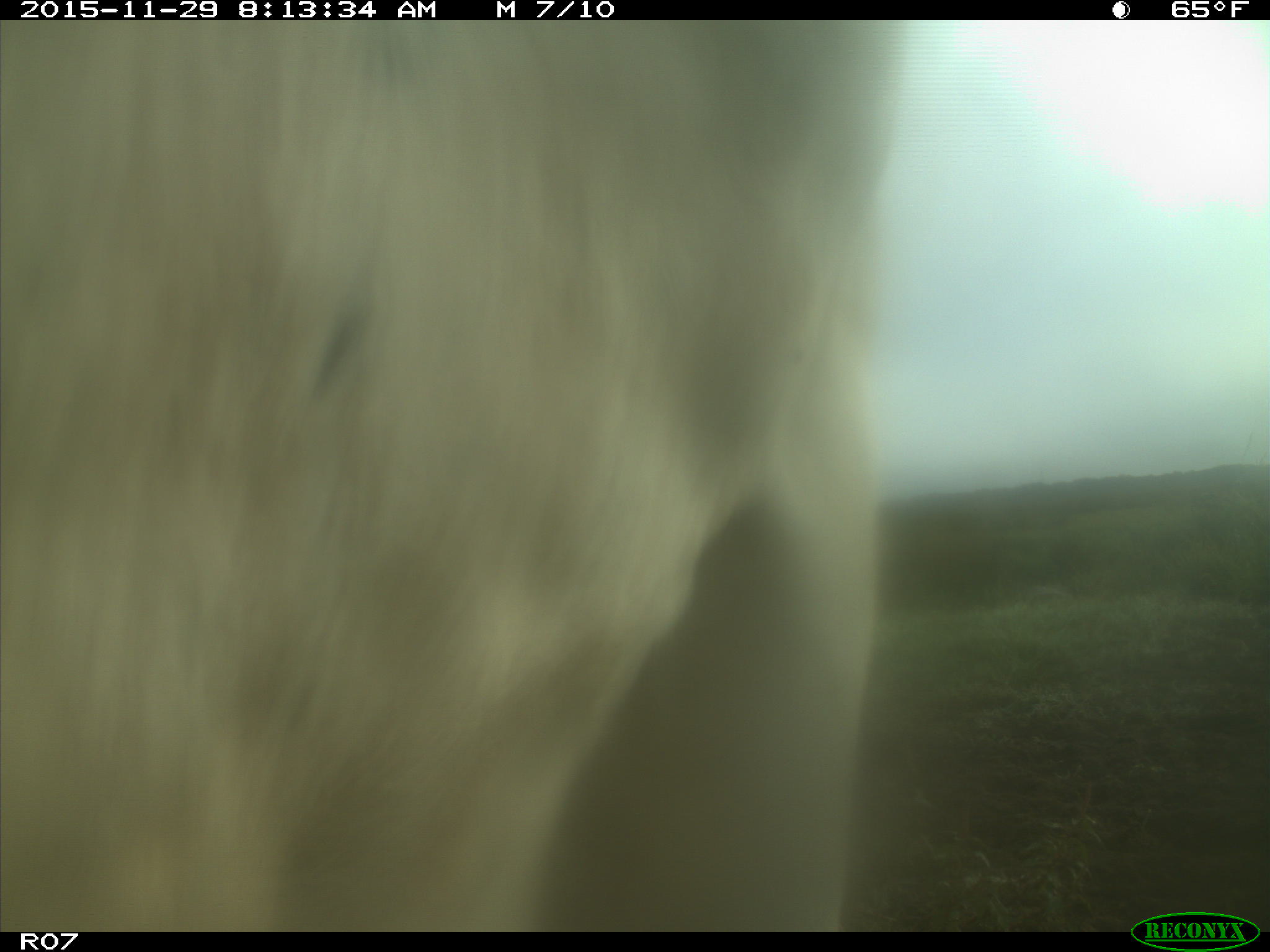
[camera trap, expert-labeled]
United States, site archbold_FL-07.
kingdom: Animalia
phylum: Chordata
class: Mammalia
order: Artiodactyla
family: Bovidae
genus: Bos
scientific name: Bos taurus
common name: domestic cow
Bos taurus (domestic cow).